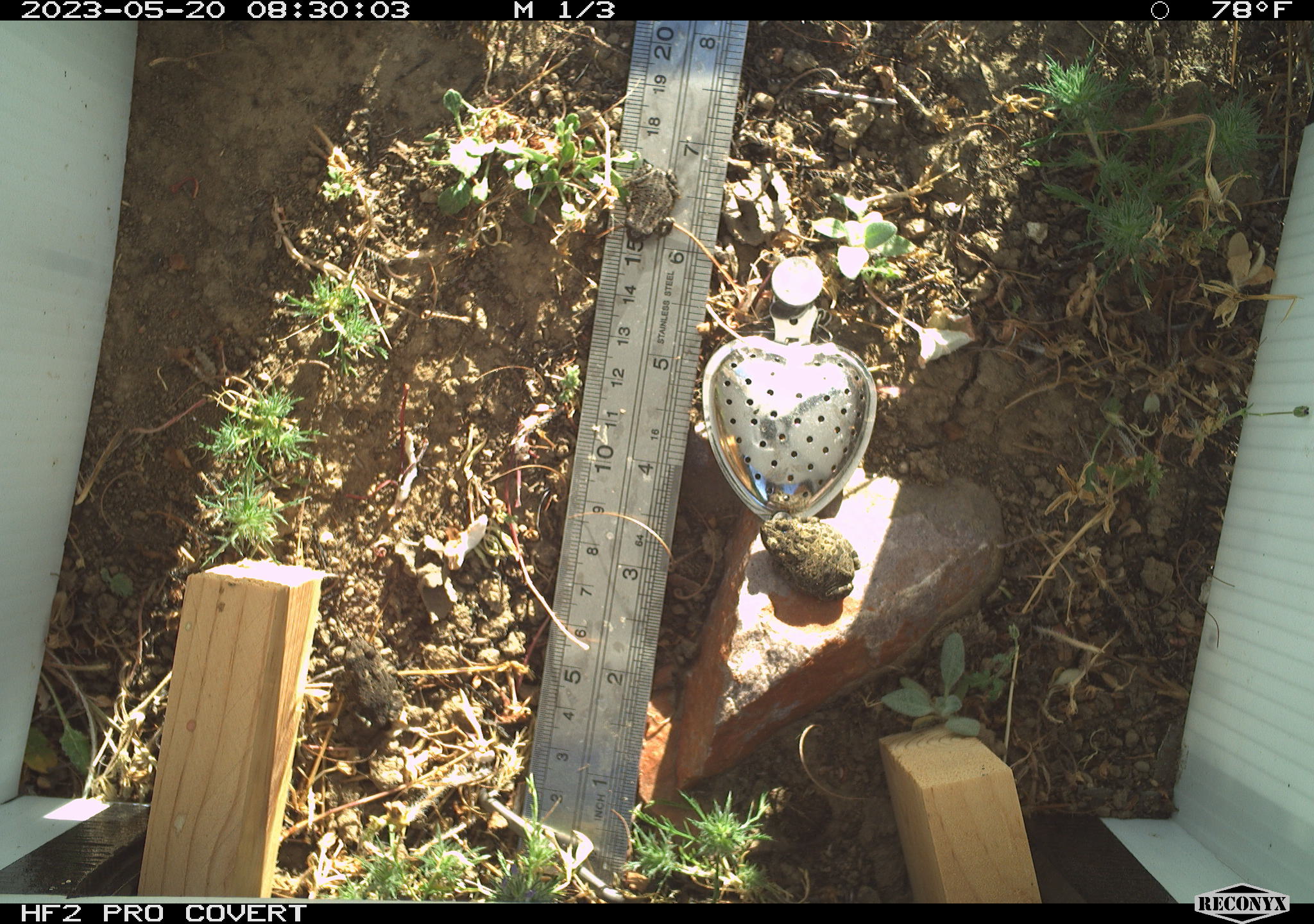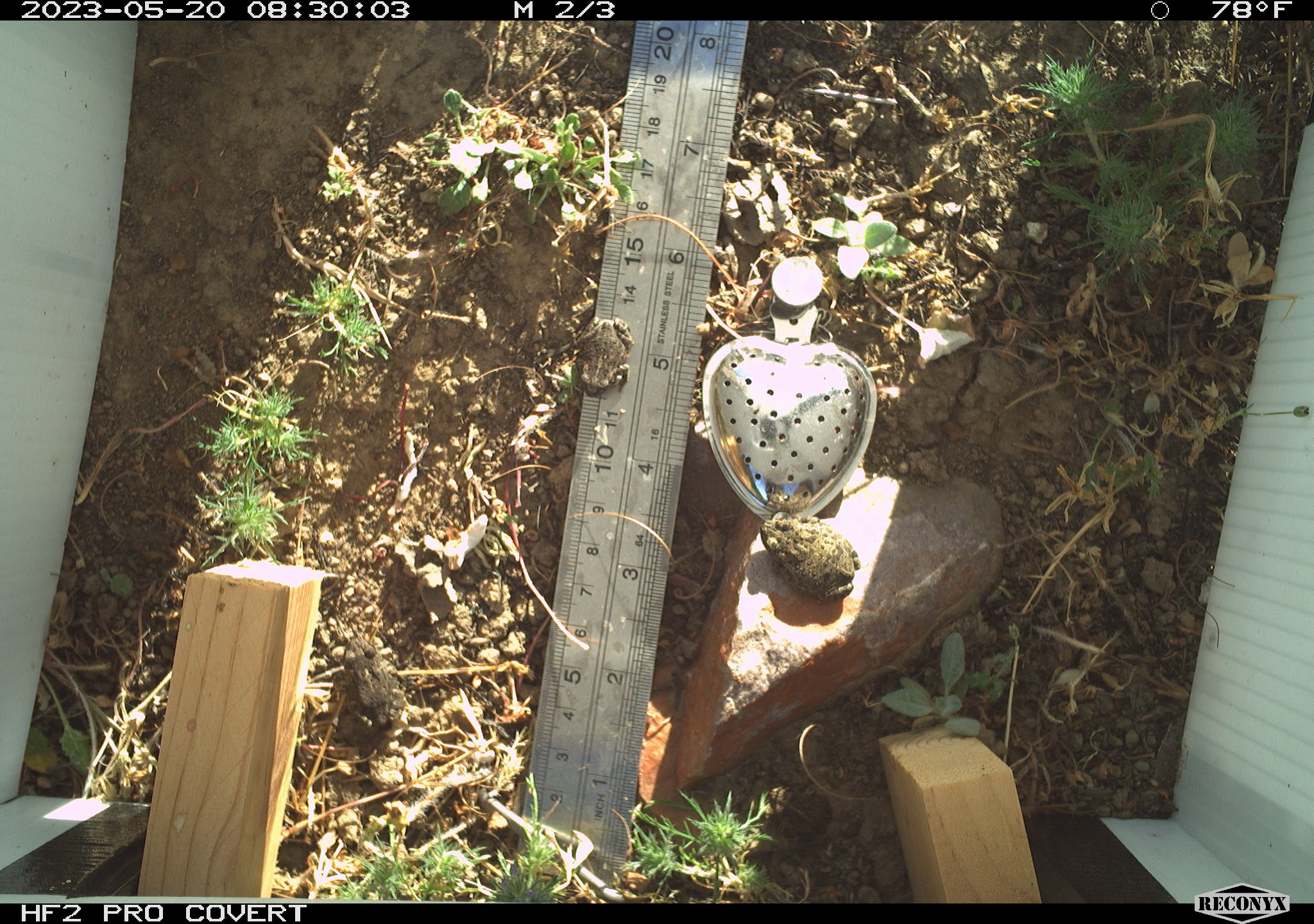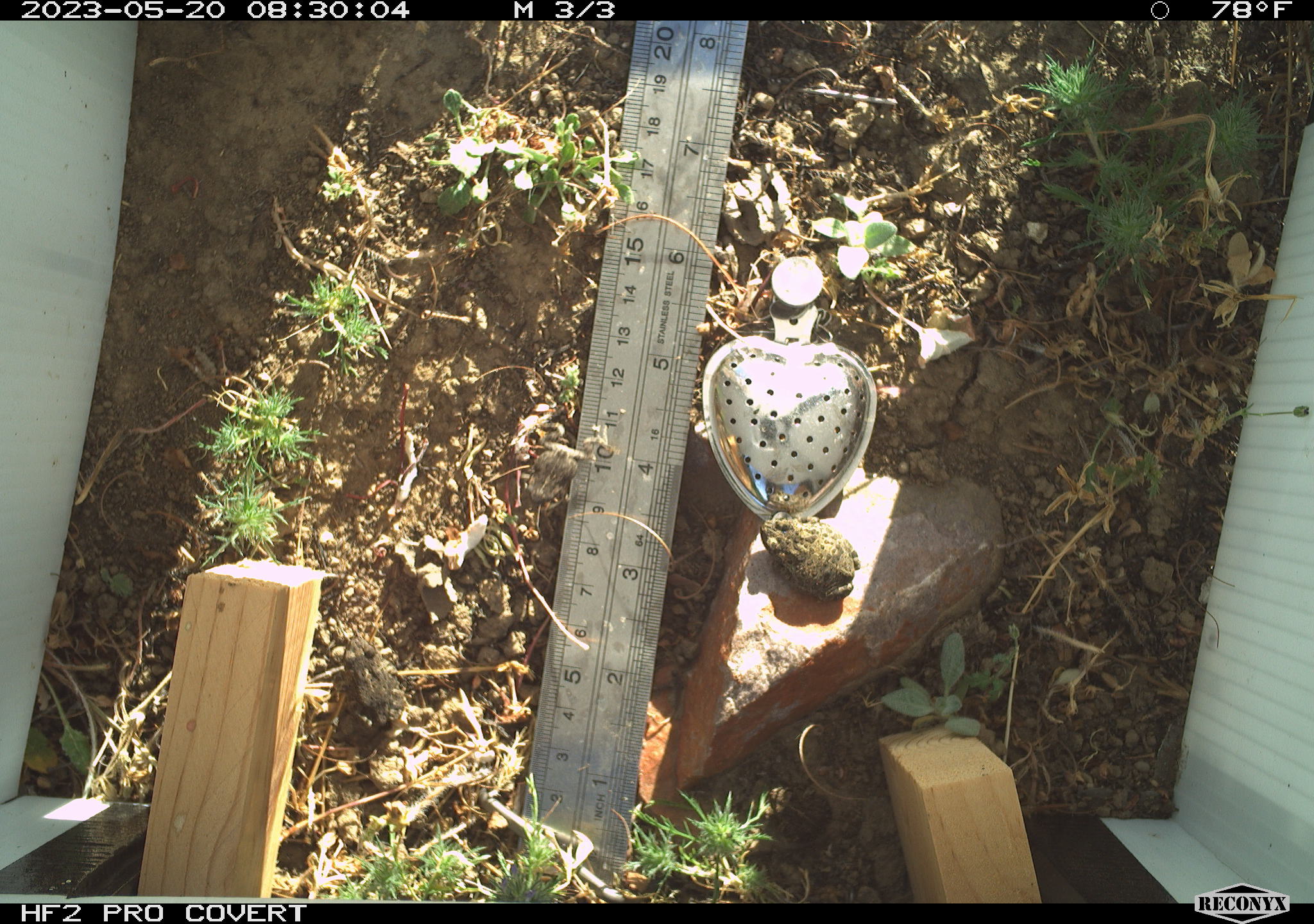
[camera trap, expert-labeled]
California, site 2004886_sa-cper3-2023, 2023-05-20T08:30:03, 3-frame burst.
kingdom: Animalia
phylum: Chordata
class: Amphibia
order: Anura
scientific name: Anura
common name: frogs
Frogs (Anura).